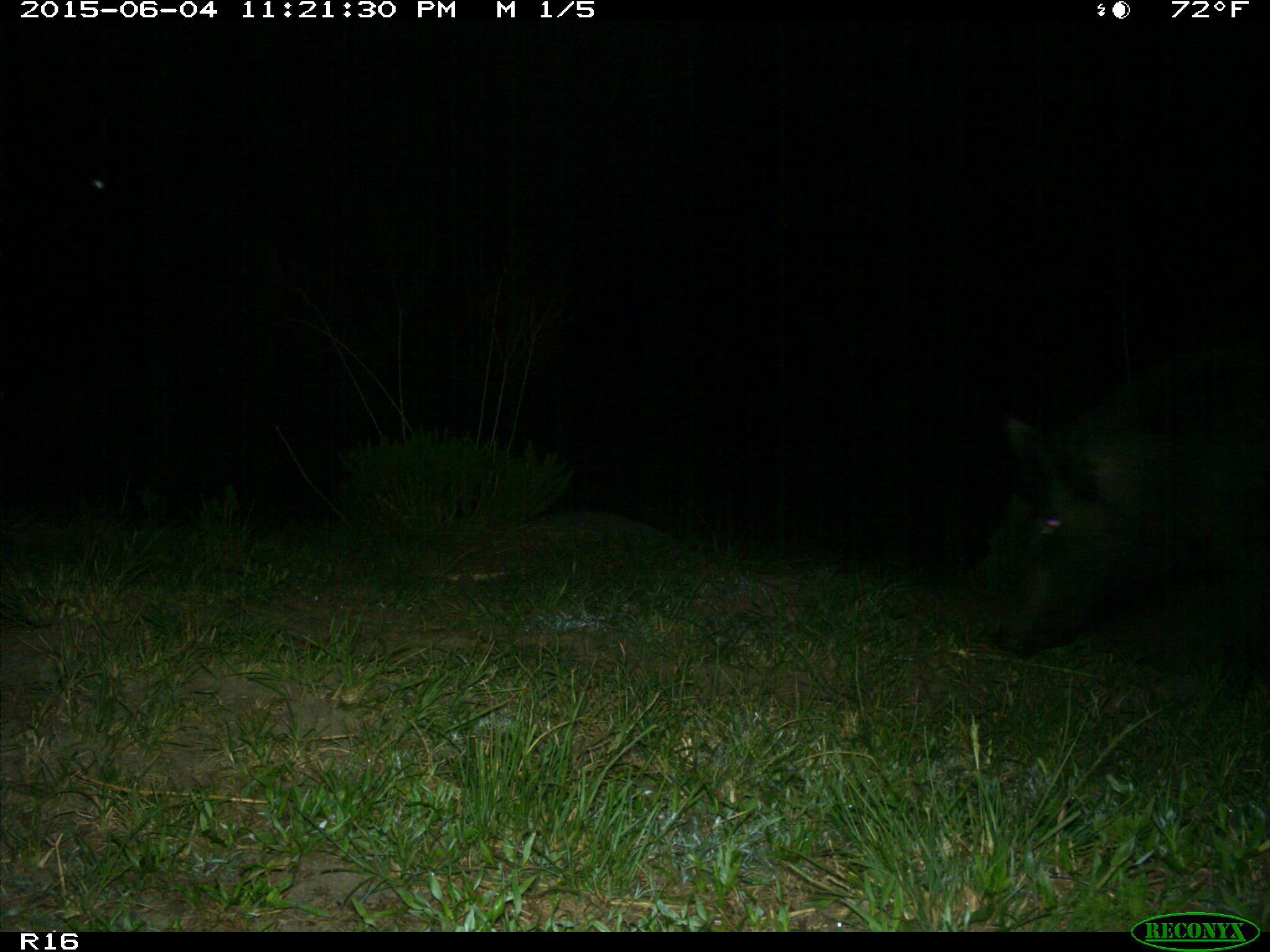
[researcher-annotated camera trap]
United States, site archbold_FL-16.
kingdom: Animalia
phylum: Chordata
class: Mammalia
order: Artiodactyla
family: Suidae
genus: Sus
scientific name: Sus scrofa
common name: wild boar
Sus scrofa (wild boar).